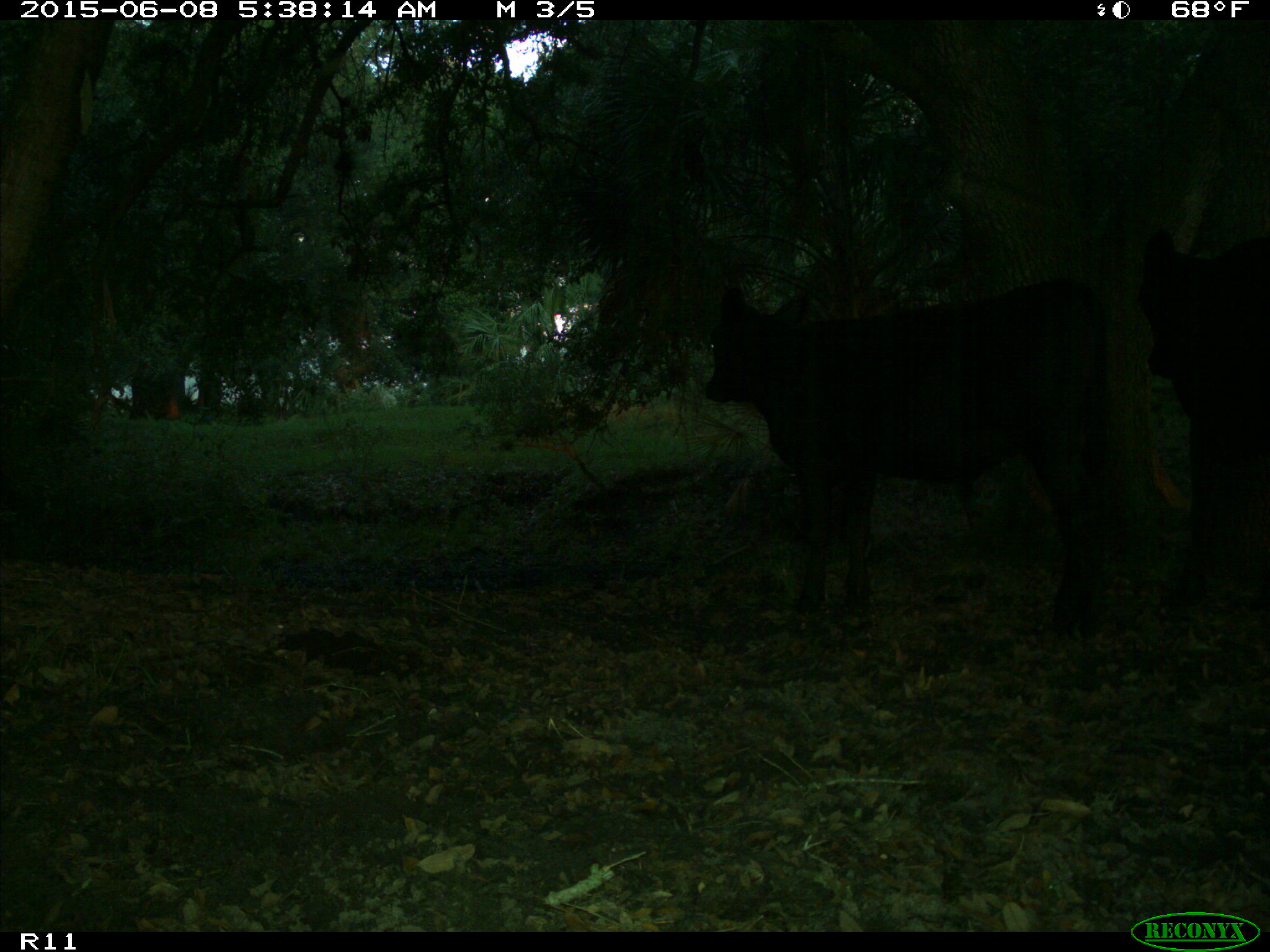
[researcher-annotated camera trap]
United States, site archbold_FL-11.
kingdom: Animalia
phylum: Chordata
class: Mammalia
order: Artiodactyla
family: Bovidae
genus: Bos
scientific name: Bos taurus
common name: domestic cow